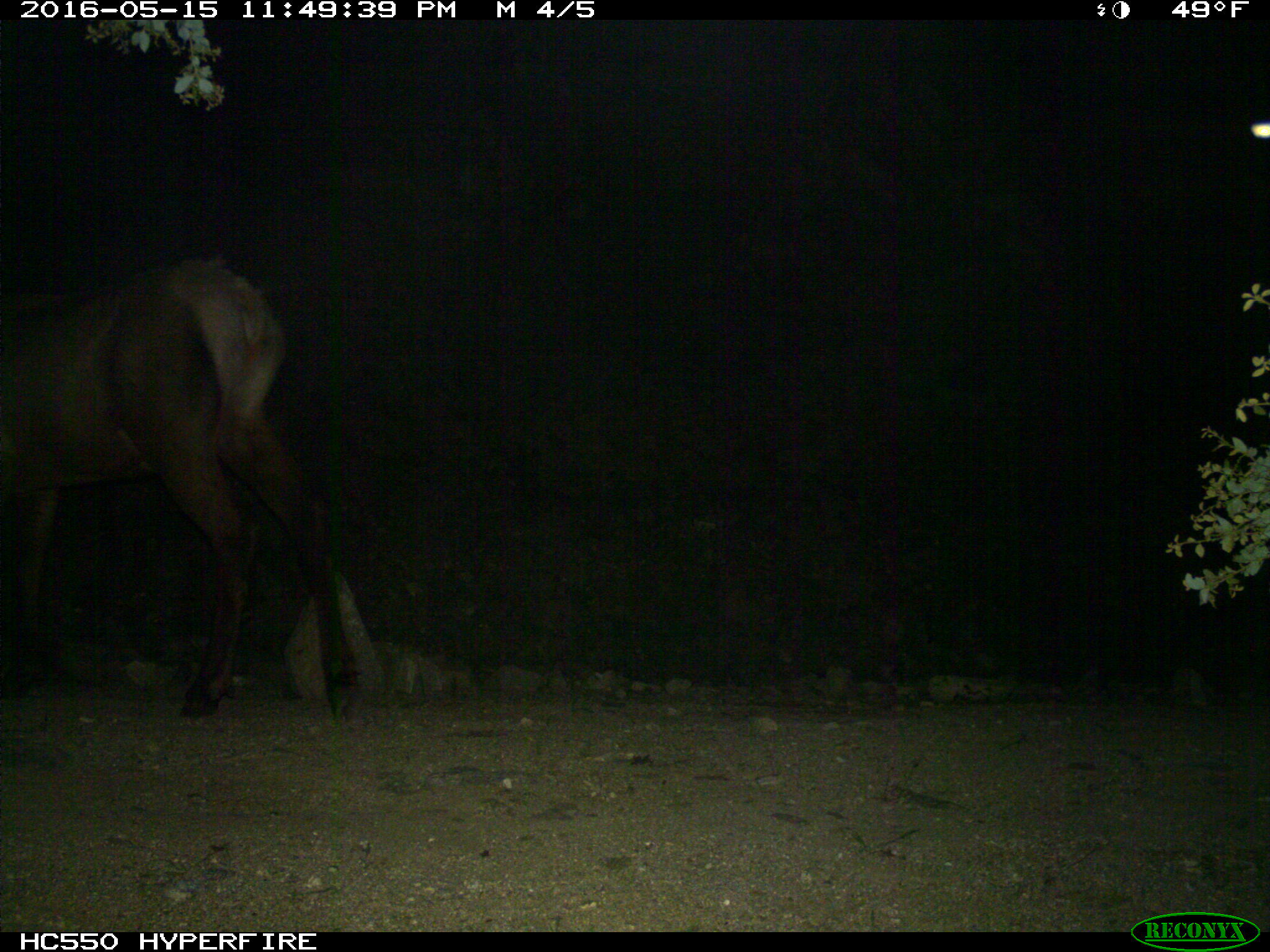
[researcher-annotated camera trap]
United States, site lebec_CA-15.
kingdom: Animalia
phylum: Chordata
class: Mammalia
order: Artiodactyla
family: Cervidae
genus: Cervus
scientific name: Cervus canadensis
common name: elk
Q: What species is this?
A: Cervus canadensis (elk).